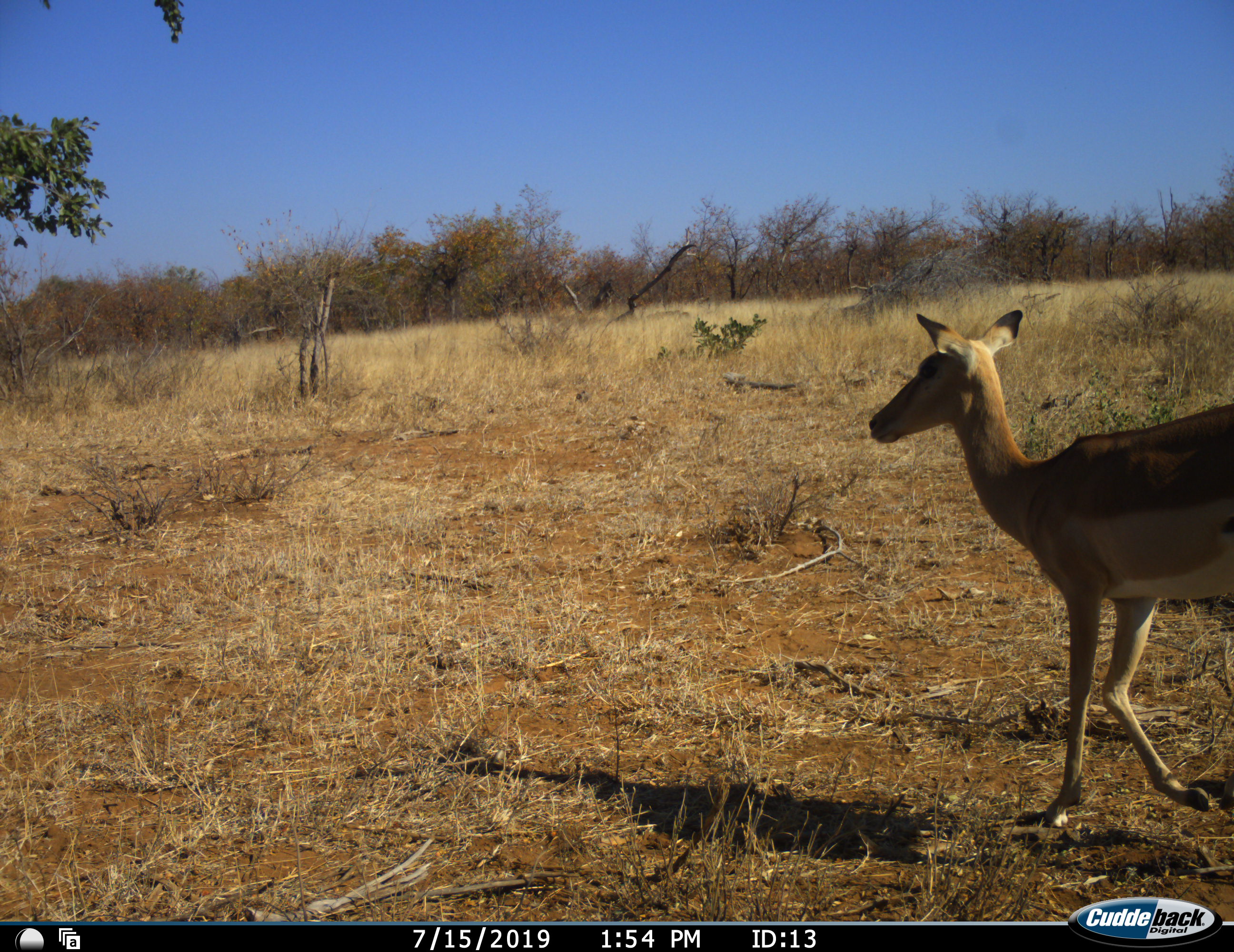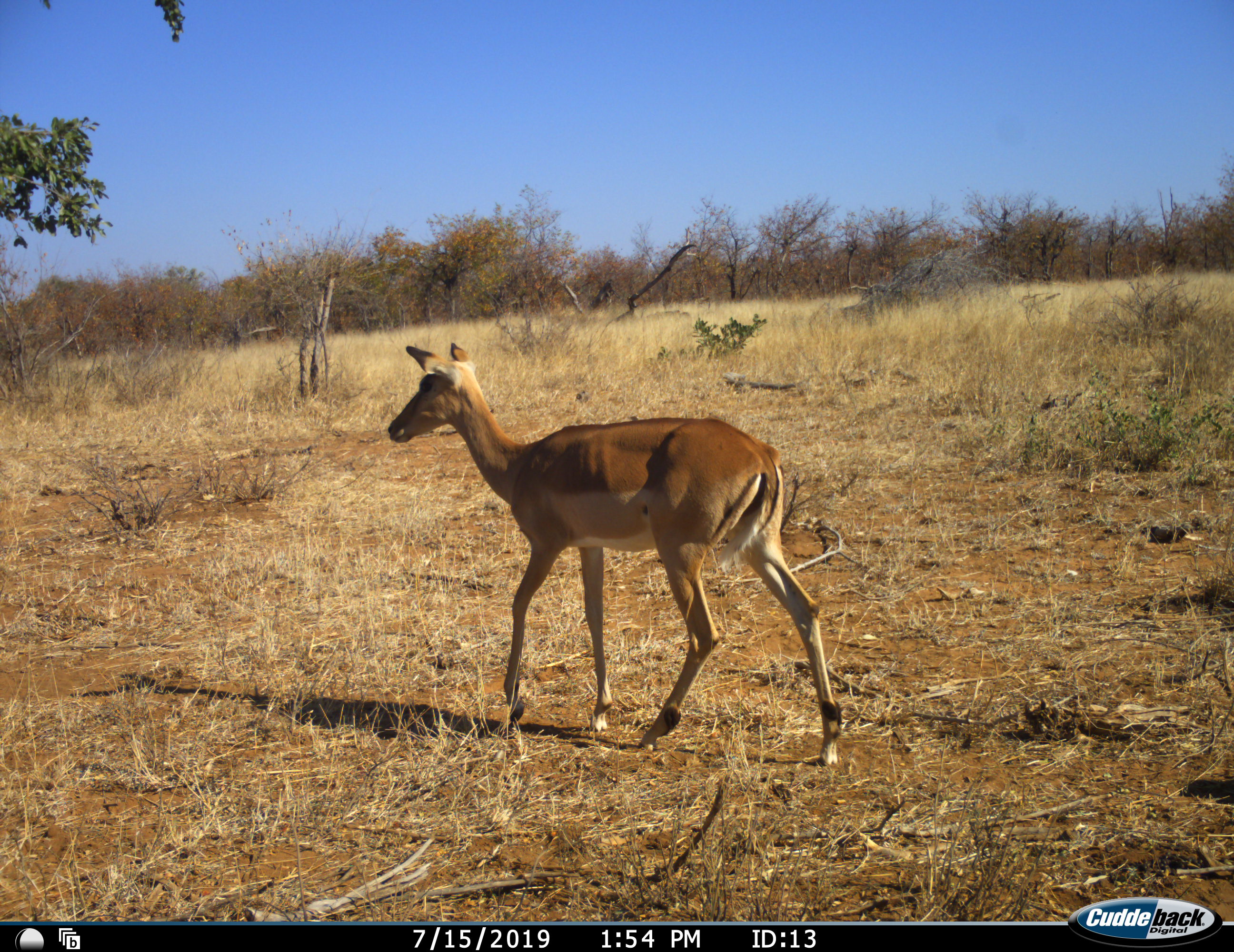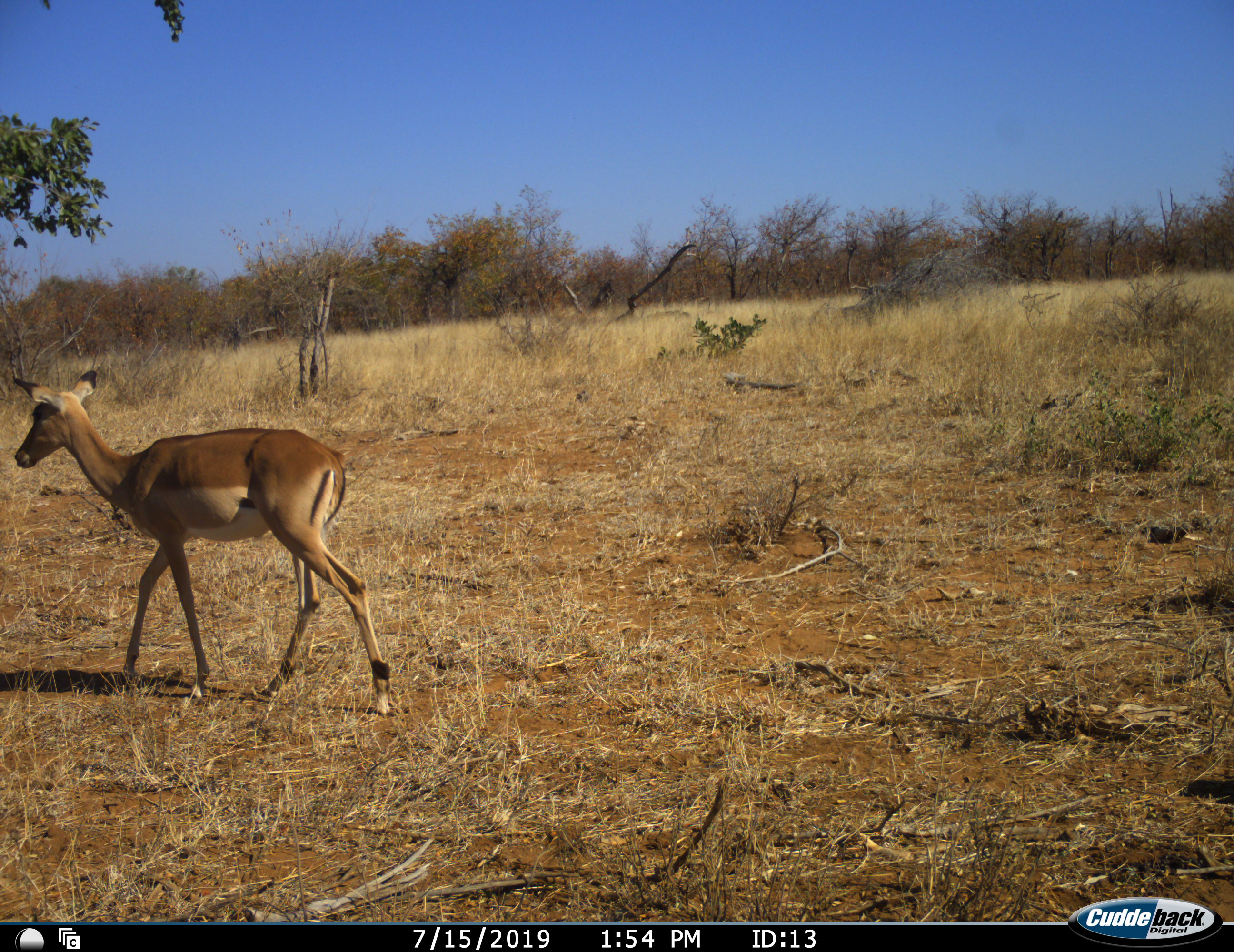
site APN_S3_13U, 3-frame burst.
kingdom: Animalia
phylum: Chordata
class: Mammalia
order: Artiodactyla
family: Bovidae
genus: Aepyceros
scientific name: Aepyceros melampus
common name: impala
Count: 1.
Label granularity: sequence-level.